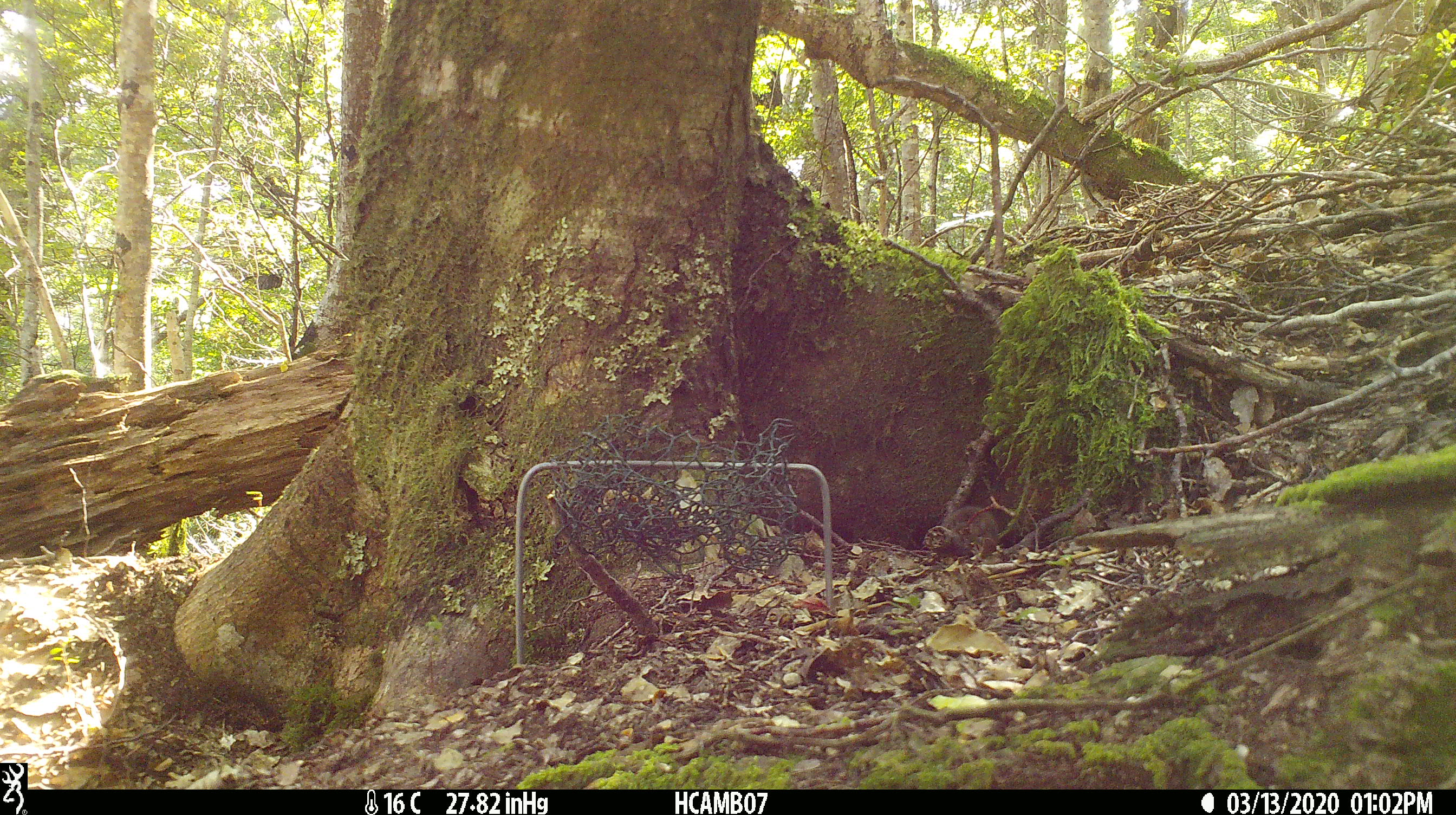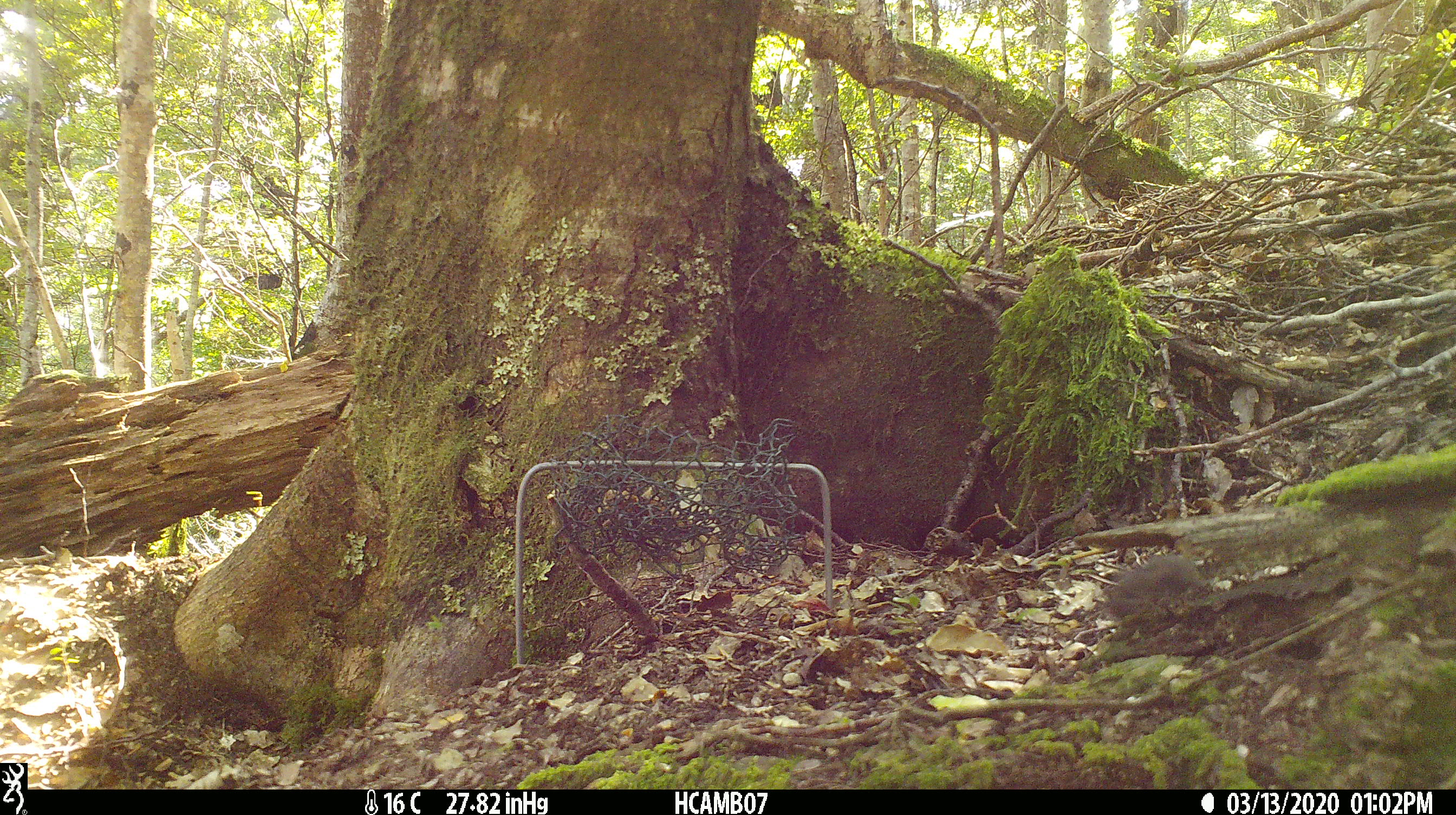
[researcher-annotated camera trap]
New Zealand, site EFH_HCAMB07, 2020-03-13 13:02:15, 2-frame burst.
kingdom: Animalia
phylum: Chordata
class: Mammalia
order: Rodentia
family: Muridae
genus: Mus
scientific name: Mus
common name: mouse